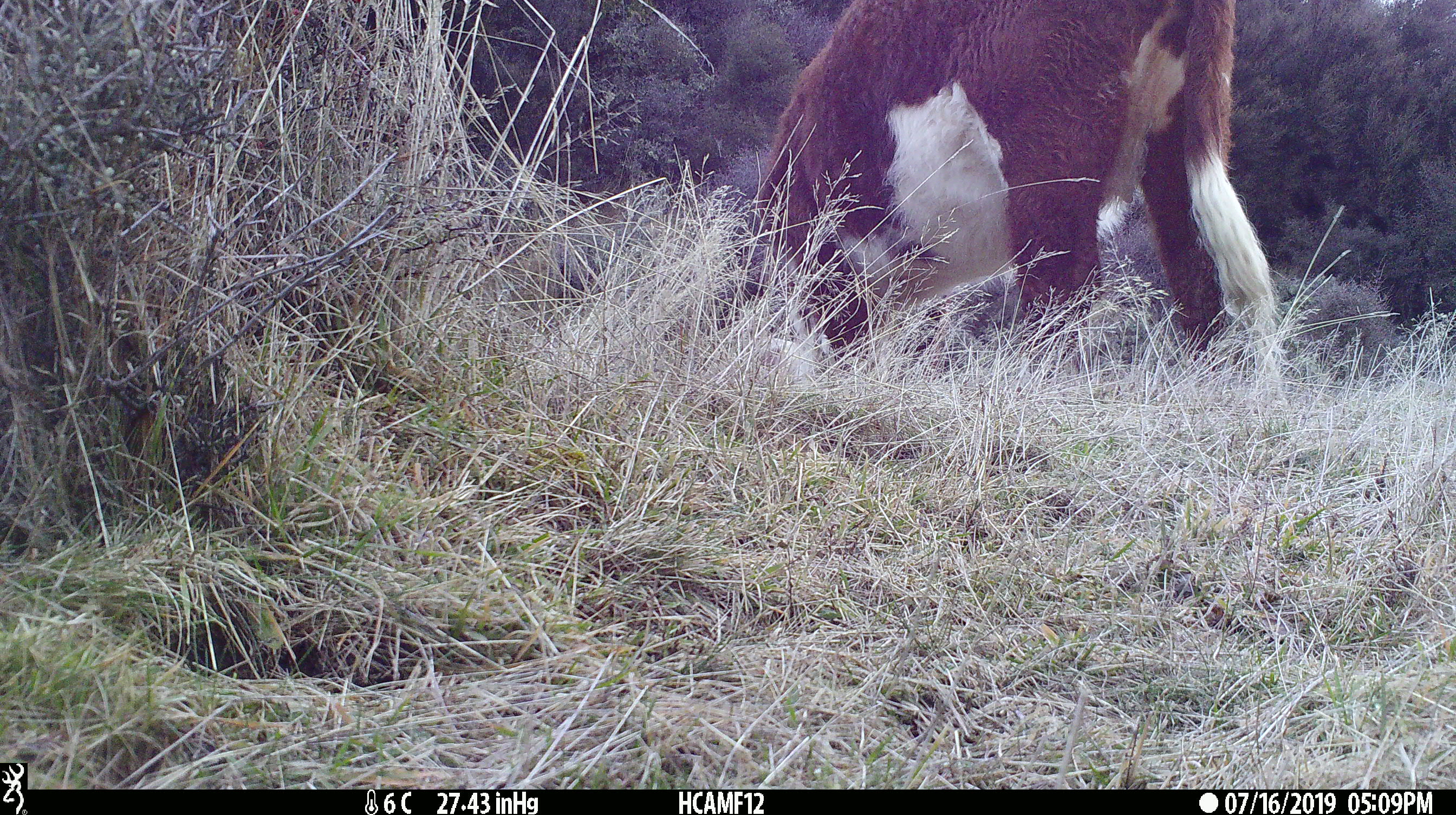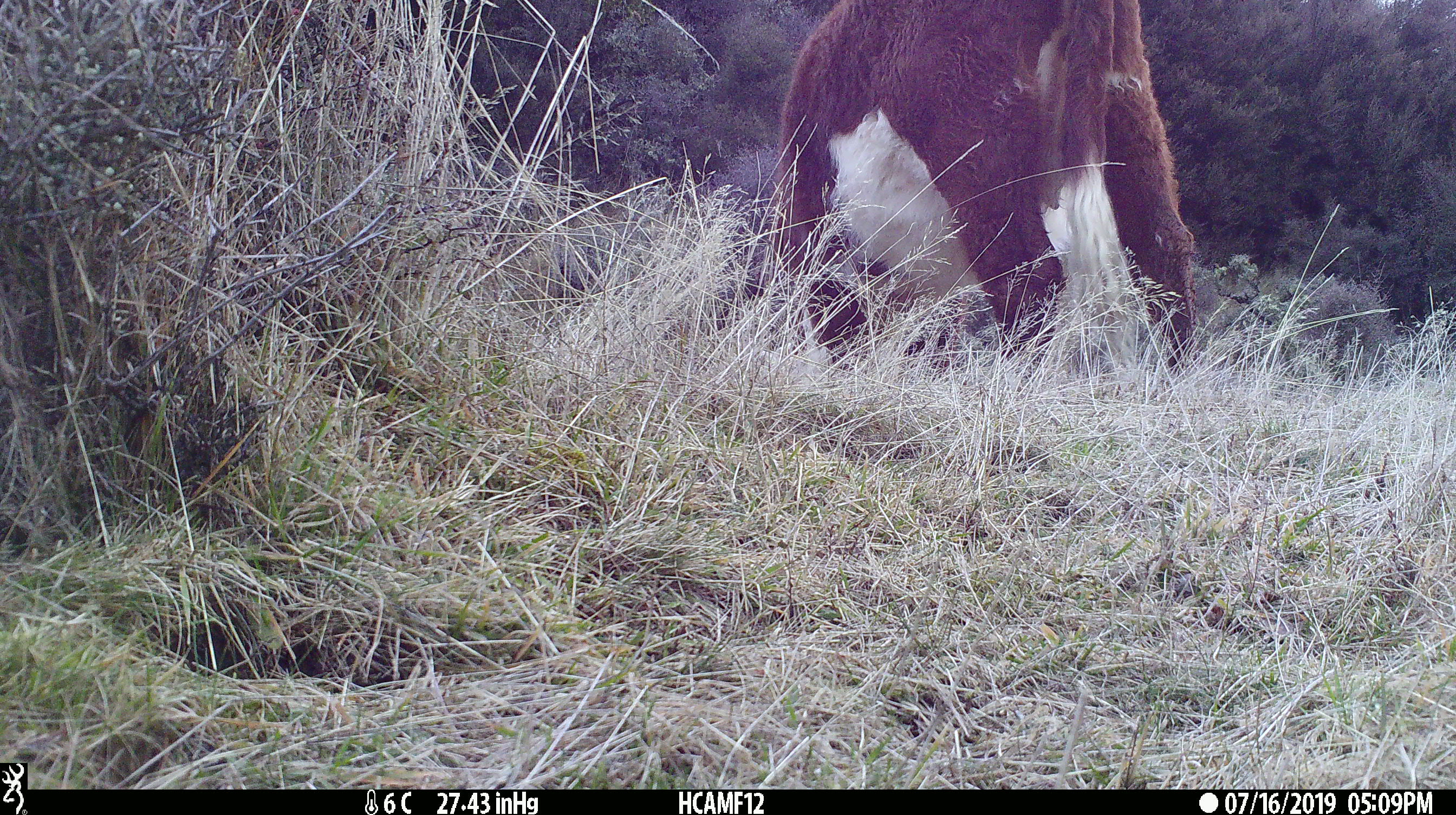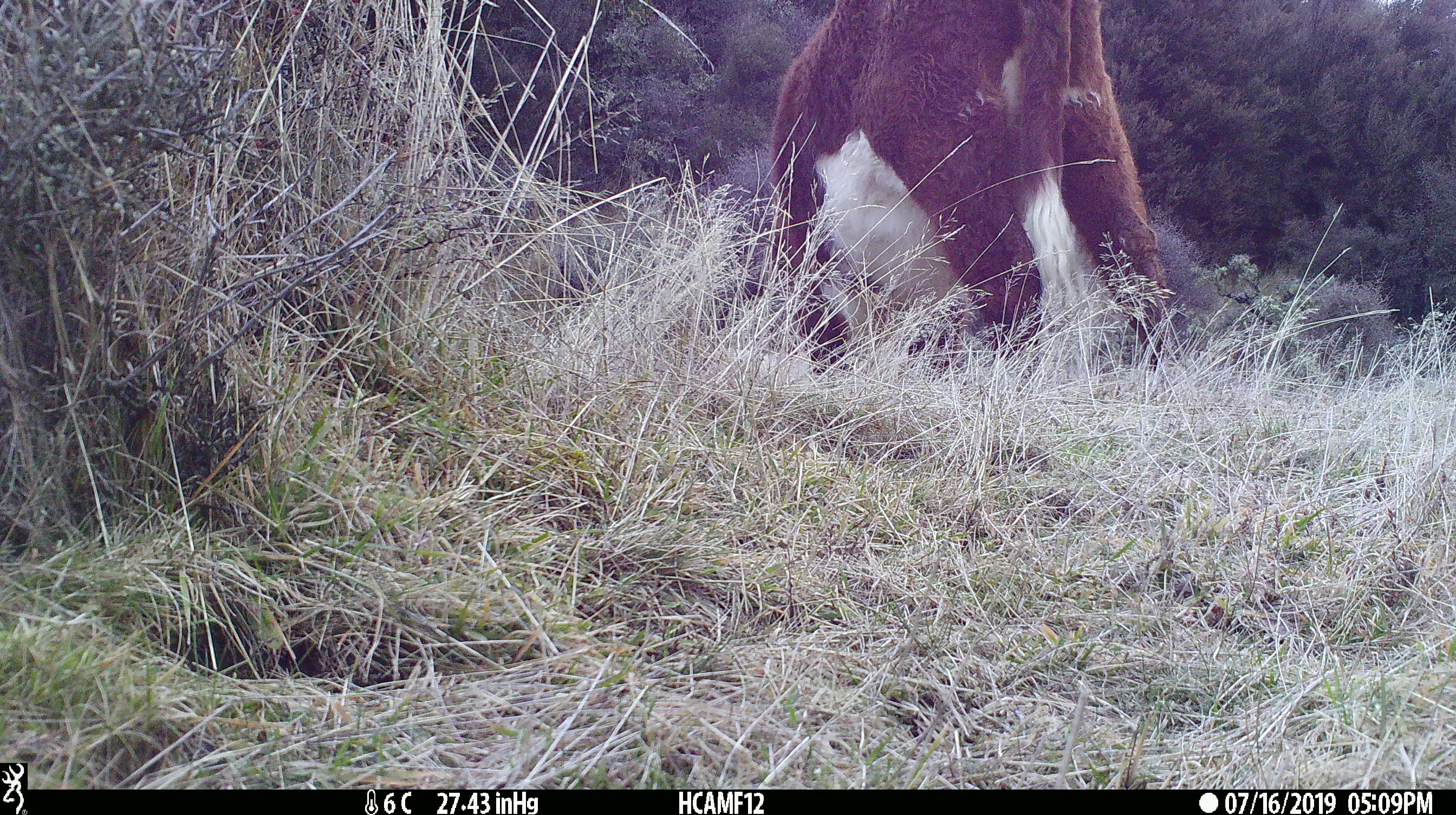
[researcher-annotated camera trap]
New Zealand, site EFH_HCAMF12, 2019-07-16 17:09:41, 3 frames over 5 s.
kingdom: Animalia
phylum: Chordata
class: Mammalia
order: Artiodactyla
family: Bovidae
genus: Bos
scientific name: Bos taurus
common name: domestic cow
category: cow